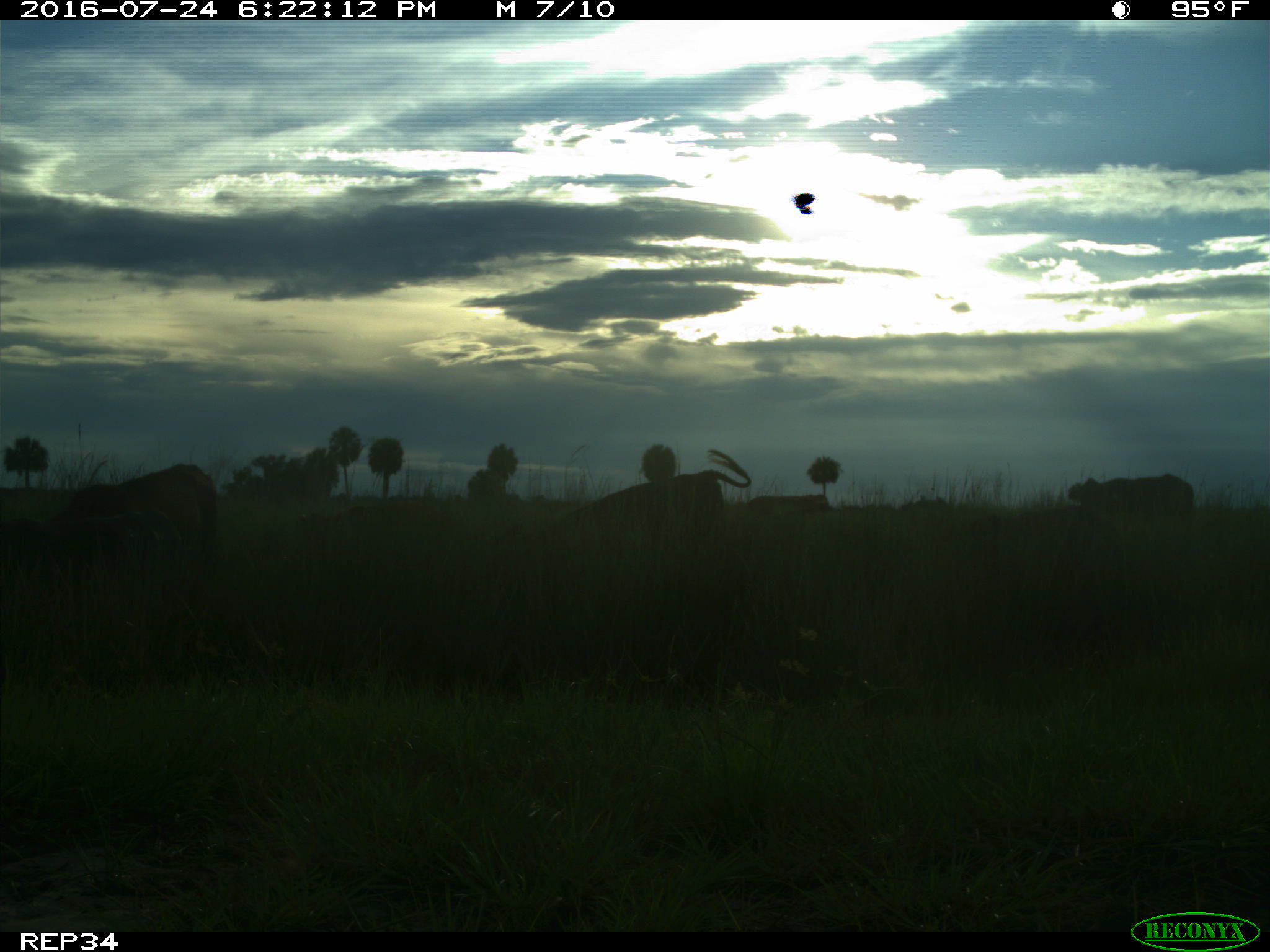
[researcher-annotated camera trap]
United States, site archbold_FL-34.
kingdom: Animalia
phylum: Chordata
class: Mammalia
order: Artiodactyla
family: Bovidae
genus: Bos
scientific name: Bos taurus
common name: domestic cow